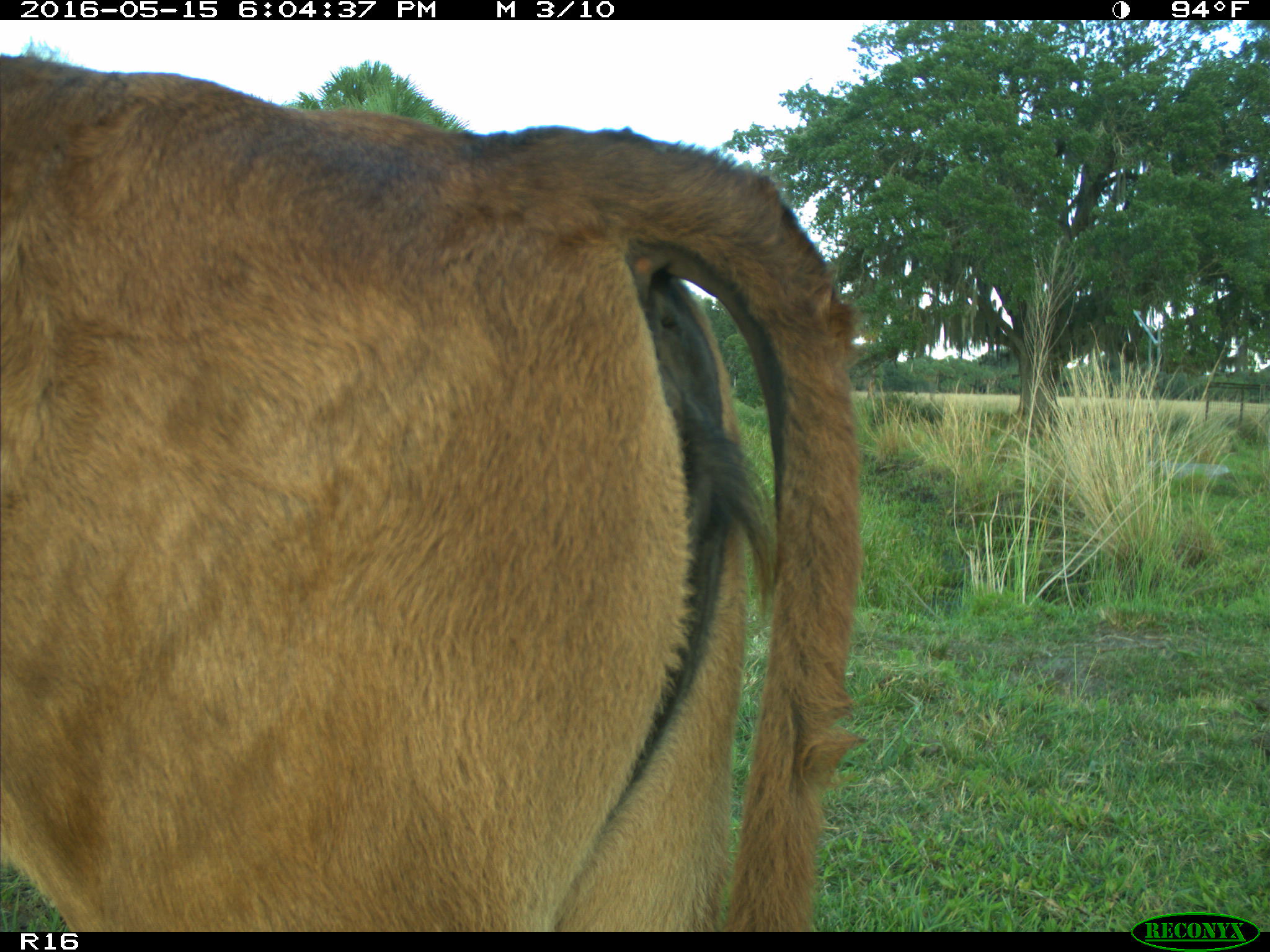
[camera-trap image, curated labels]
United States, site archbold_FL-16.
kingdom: Animalia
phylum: Chordata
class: Mammalia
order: Artiodactyla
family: Bovidae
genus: Bos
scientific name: Bos taurus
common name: domestic cow